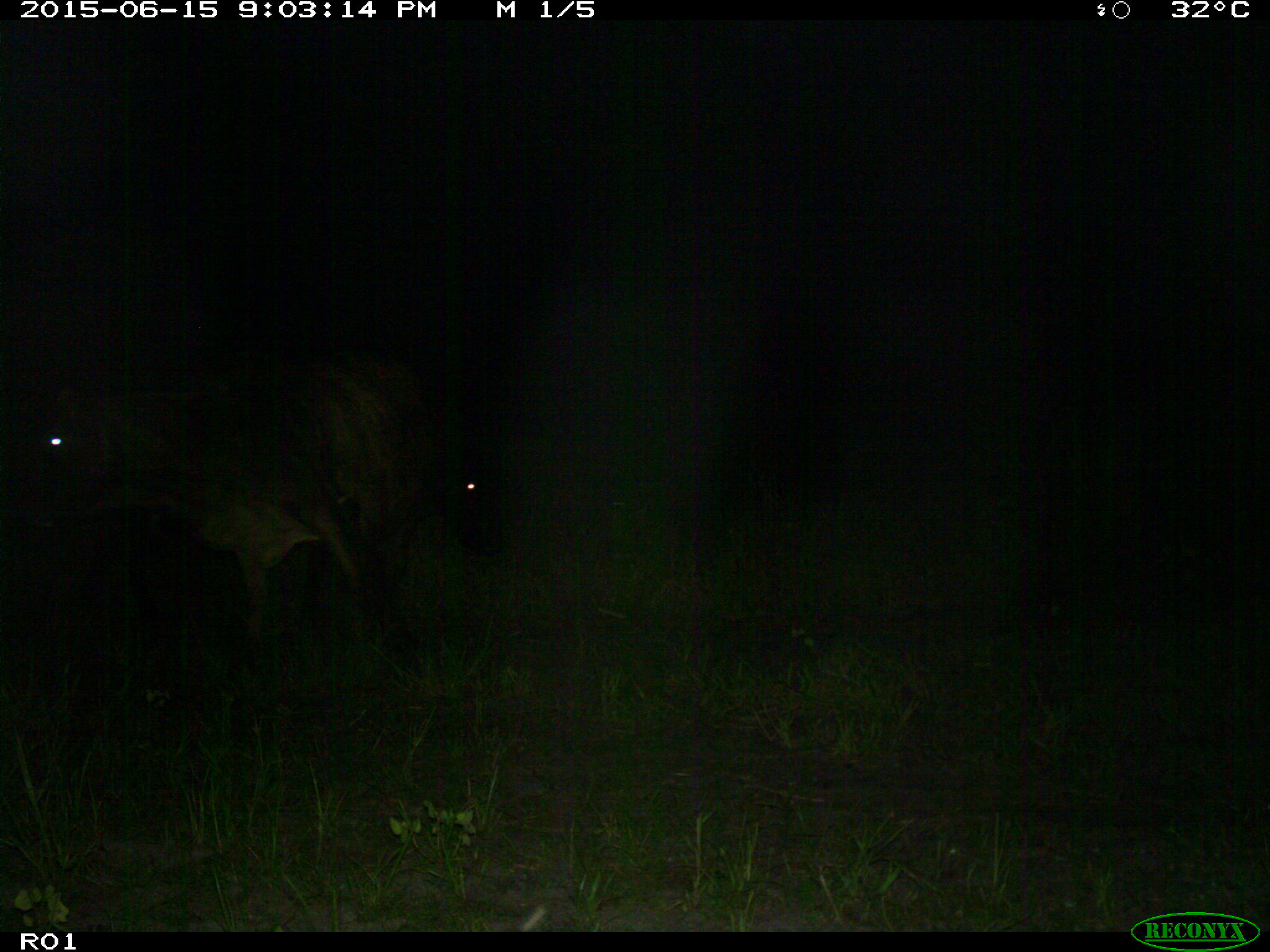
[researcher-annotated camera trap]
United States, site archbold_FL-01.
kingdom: Animalia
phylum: Chordata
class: Mammalia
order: Artiodactyla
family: Bovidae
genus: Bos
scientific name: Bos taurus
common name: domestic cow